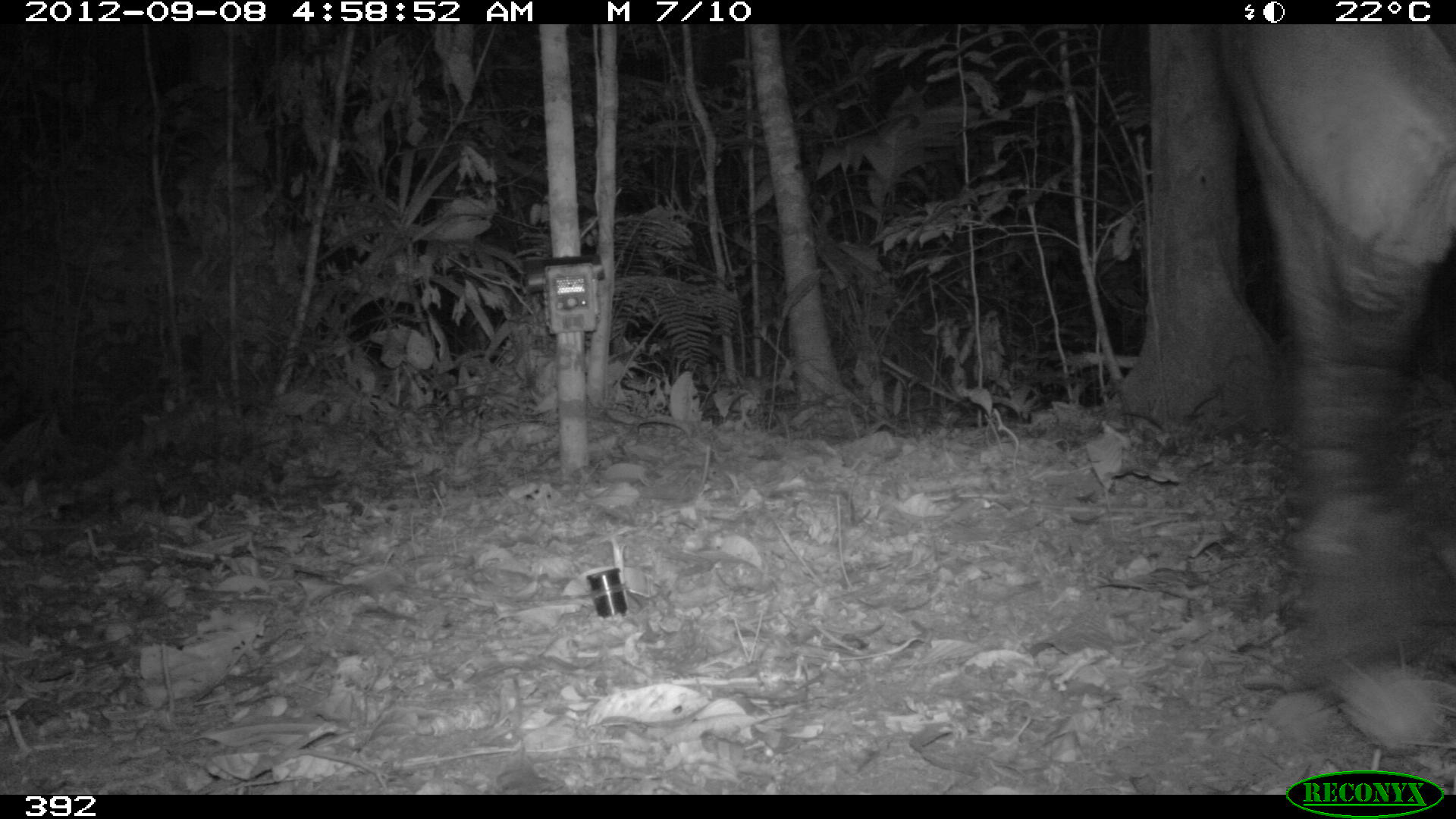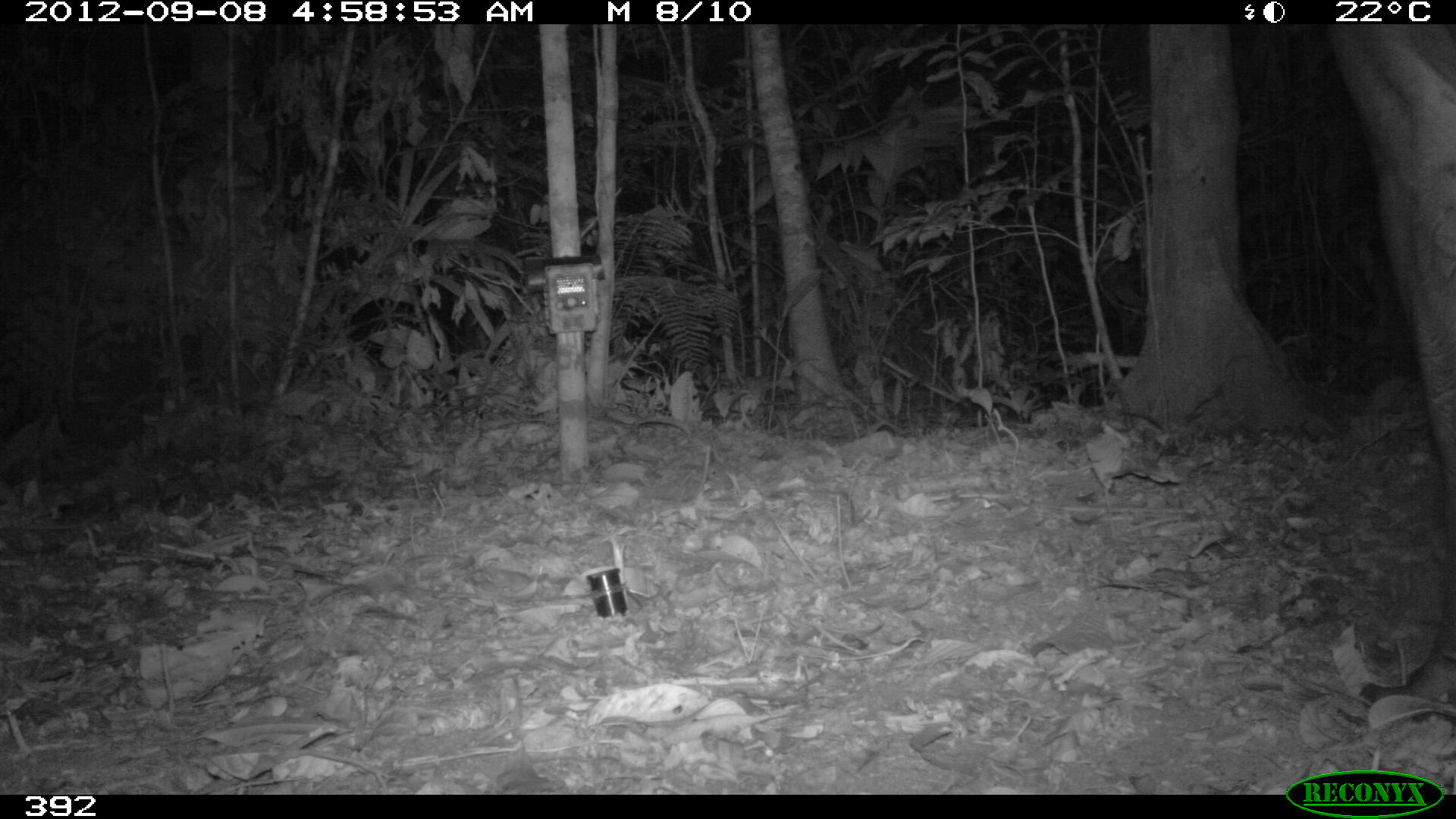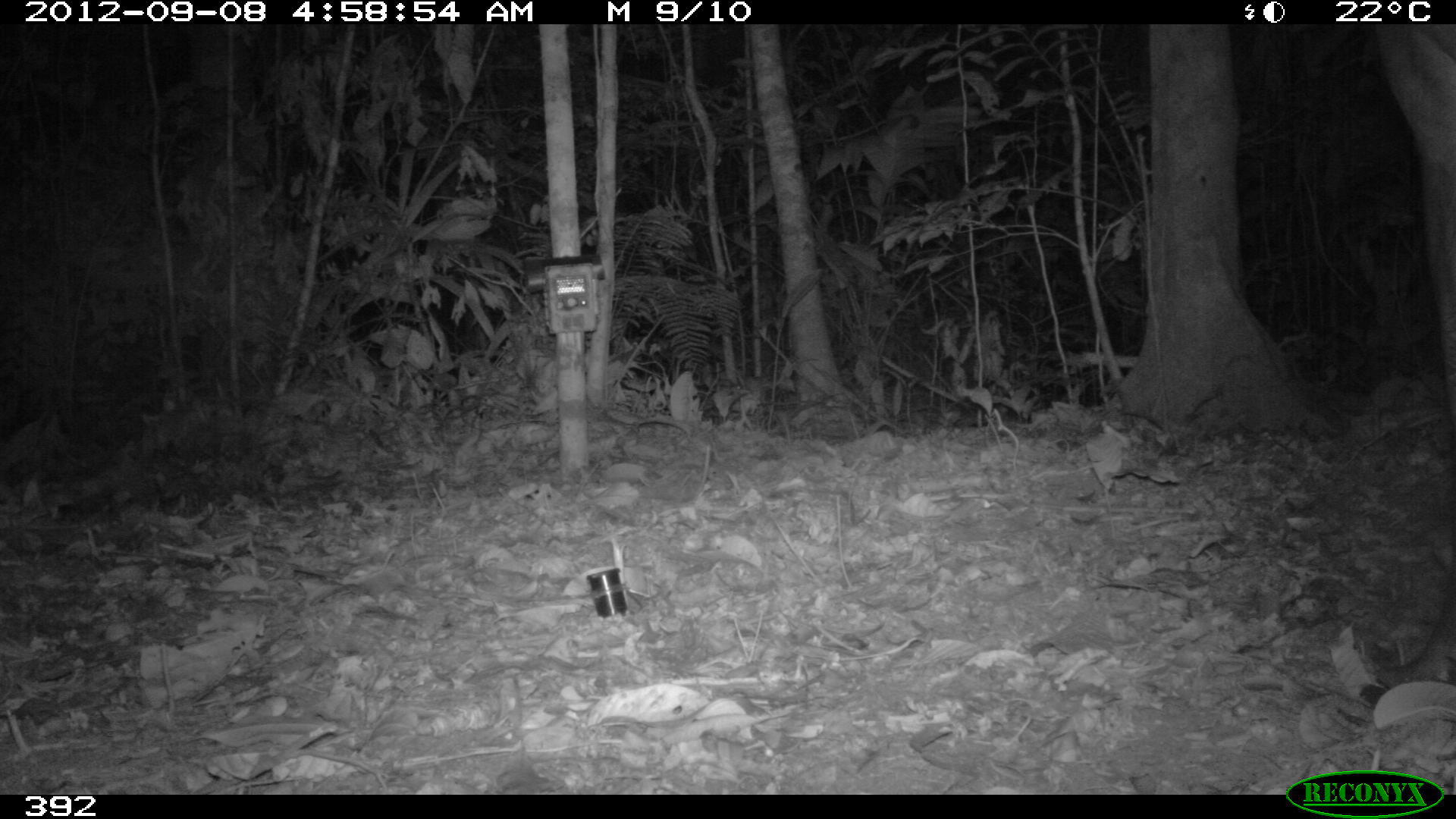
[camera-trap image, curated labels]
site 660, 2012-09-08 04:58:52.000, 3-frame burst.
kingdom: Animalia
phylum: Chordata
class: Mammalia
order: Perissodactyla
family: Tapiridae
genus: Tapirus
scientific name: Tapirus terrestris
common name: south american tapir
Tapirus terrestris (south american tapir).